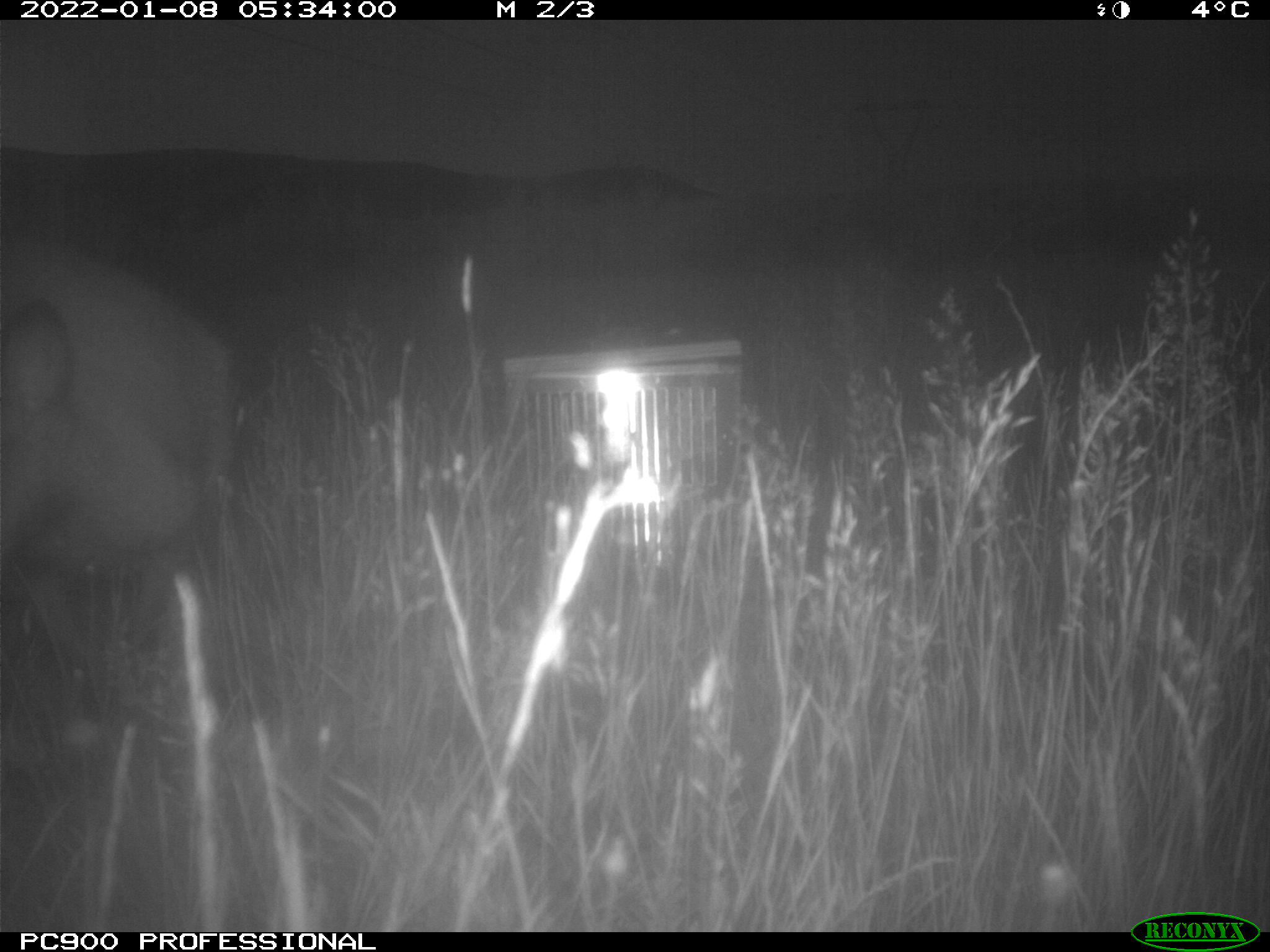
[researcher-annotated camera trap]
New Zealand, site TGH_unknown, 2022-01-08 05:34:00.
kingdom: Animalia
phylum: Chordata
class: Mammalia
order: Diprotodontia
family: Macropodidae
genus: Notamacropus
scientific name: Notamacropus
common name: wallaby